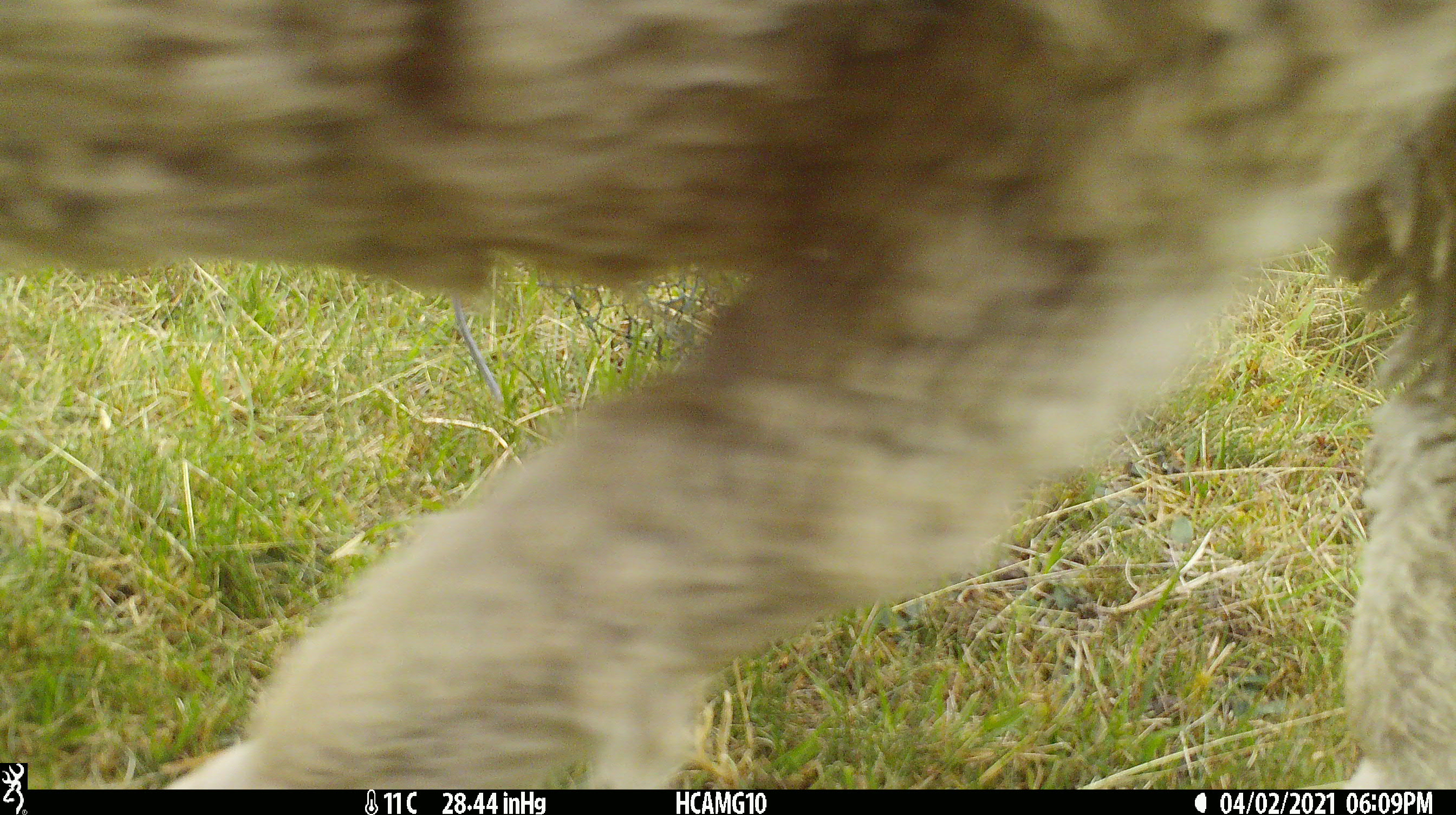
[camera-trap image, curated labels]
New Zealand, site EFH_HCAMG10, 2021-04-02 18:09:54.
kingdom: Animalia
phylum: Chordata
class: Mammalia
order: Artiodactyla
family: Bovidae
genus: Ovis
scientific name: Ovis aries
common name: domestic sheep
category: sheep